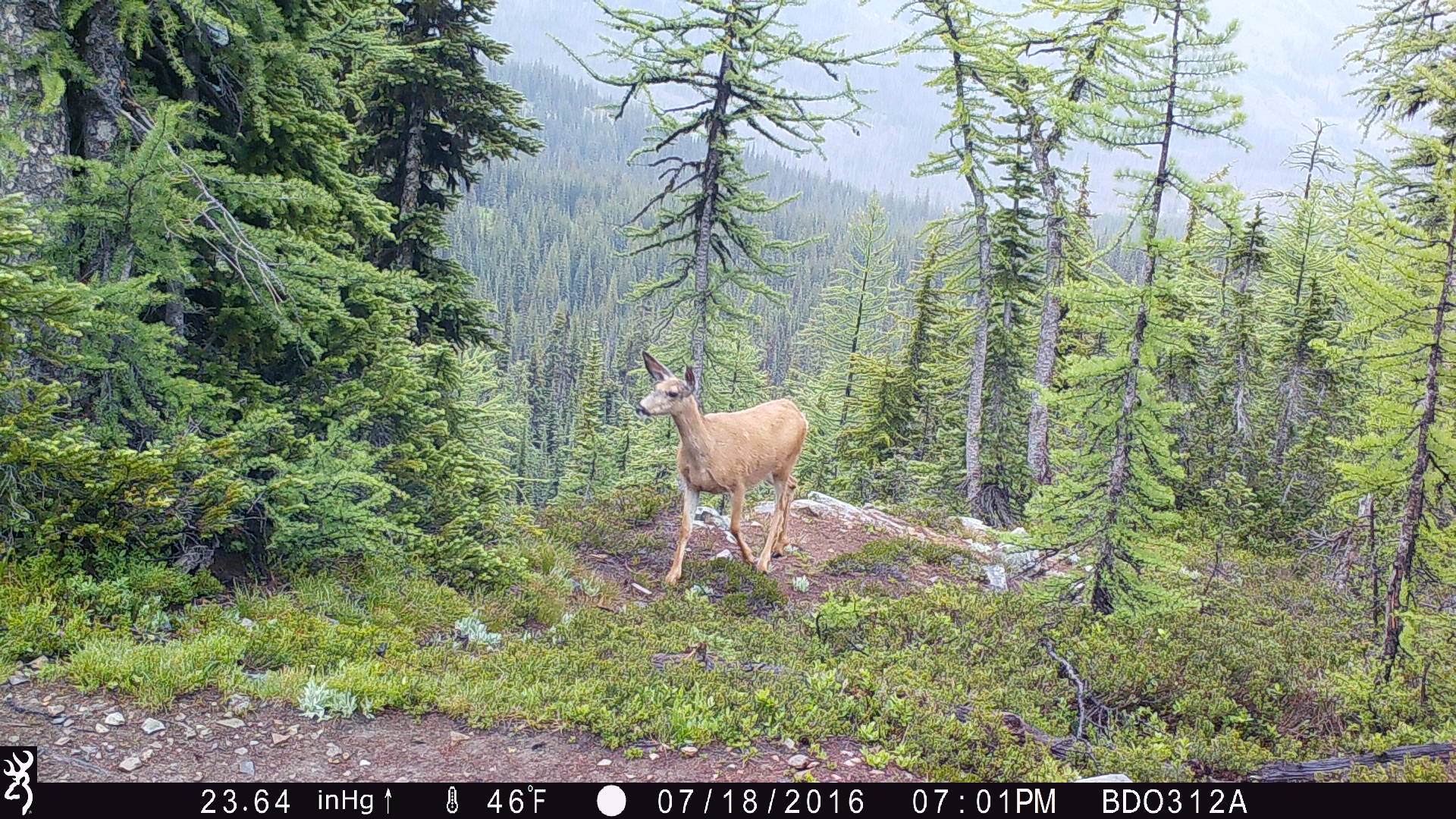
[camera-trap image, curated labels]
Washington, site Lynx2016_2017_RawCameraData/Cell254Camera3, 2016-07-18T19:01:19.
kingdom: Animalia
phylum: Chordata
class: Mammalia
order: Artiodactyla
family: Cervidae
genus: Odocoileus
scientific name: Odocoileus hemionus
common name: mule deer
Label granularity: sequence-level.